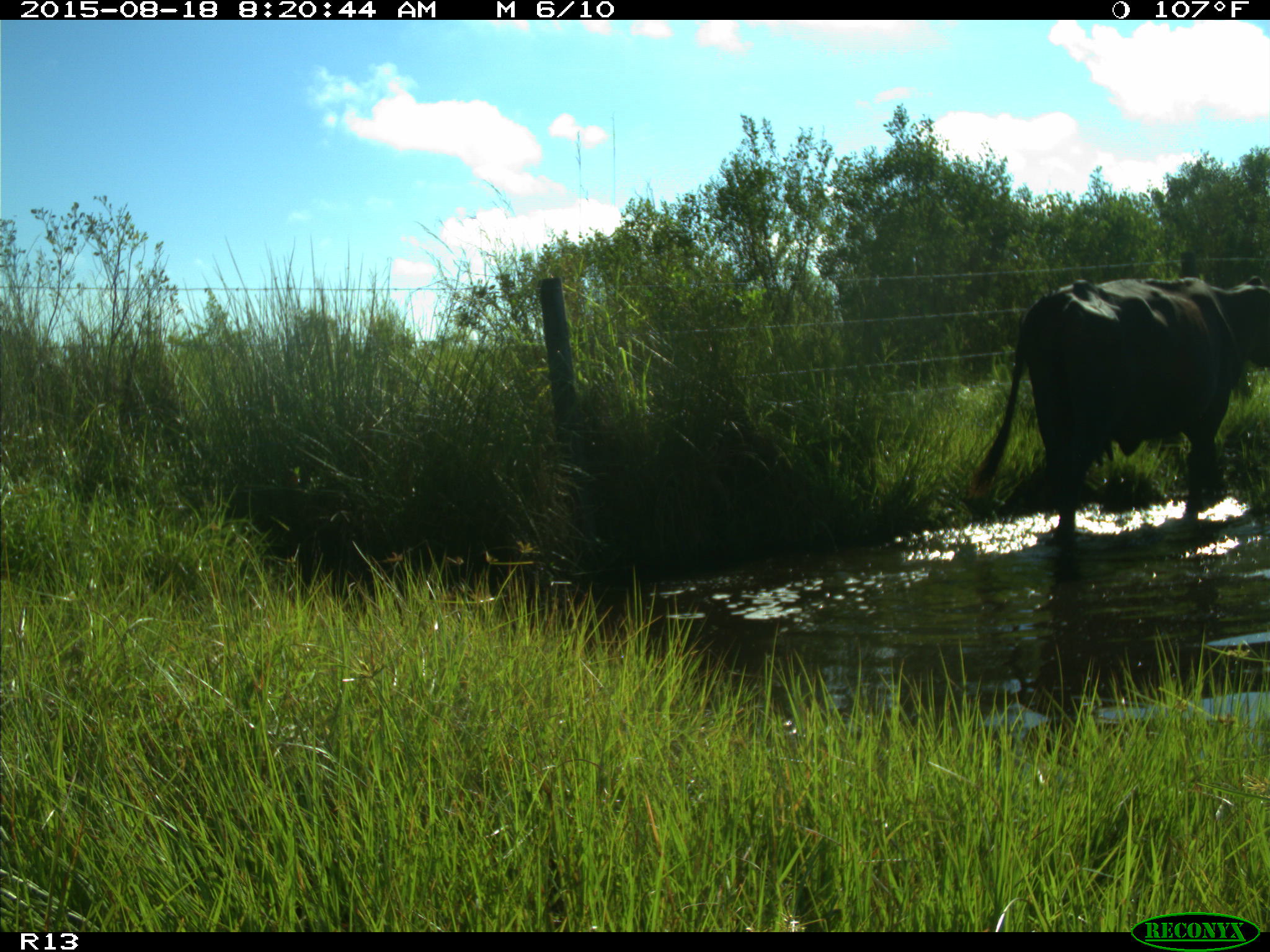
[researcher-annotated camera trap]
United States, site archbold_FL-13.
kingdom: Animalia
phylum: Chordata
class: Mammalia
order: Artiodactyla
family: Bovidae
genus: Bos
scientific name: Bos taurus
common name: domestic cow